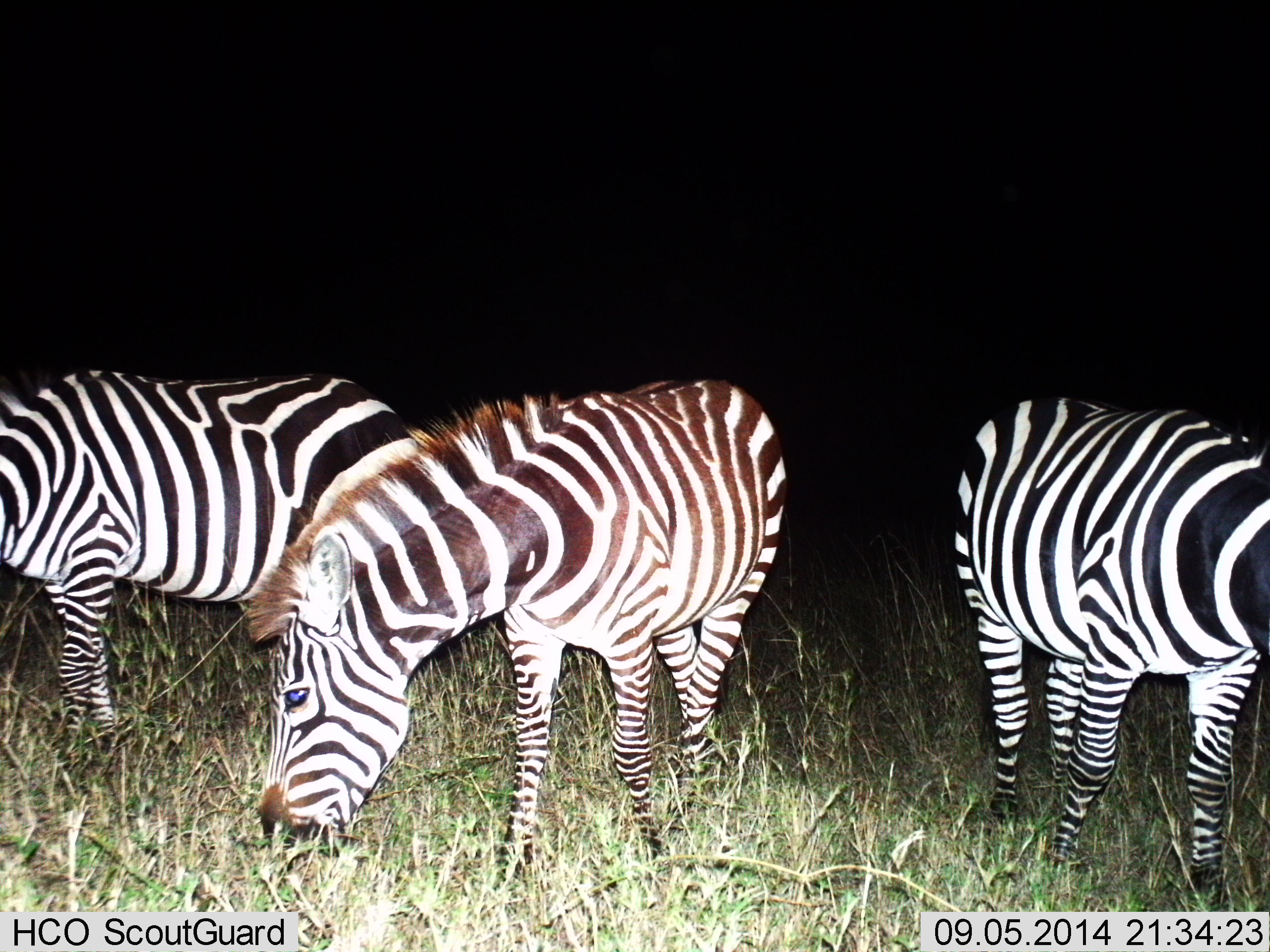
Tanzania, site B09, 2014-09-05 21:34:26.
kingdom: Animalia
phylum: Chordata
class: Mammalia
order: Perissodactyla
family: Equidae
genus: Equus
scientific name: Equus quagga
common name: plains zebra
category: zebra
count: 3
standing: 50%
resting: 0%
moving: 0%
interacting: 0%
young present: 0%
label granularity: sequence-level